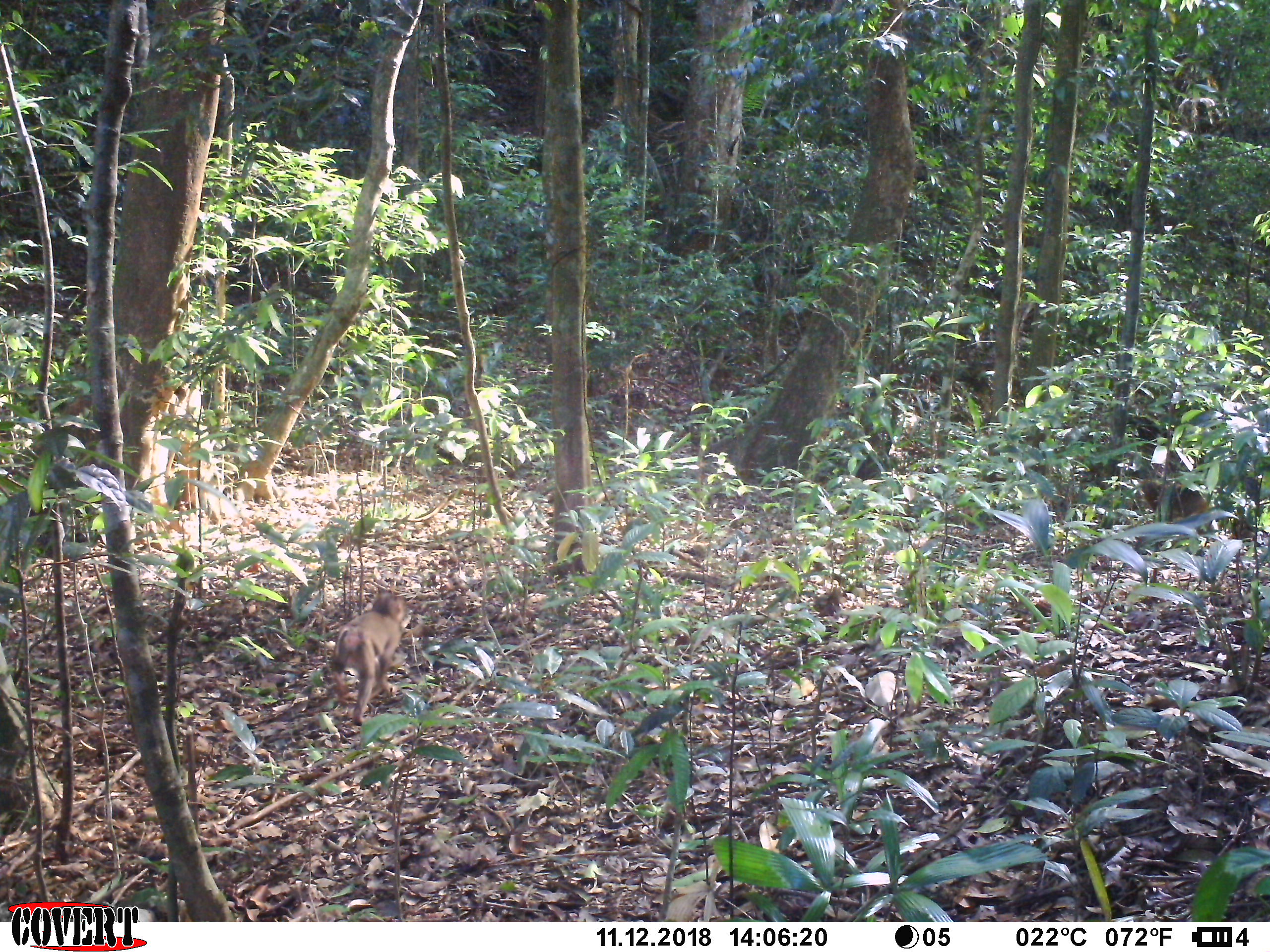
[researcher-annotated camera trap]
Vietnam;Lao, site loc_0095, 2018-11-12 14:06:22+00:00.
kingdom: Animalia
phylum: Chordata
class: Mammalia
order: Primates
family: Cercopithecidae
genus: Macaca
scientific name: Macaca nemestrina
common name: pig-tailed macaque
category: pig tailed macaque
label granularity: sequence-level